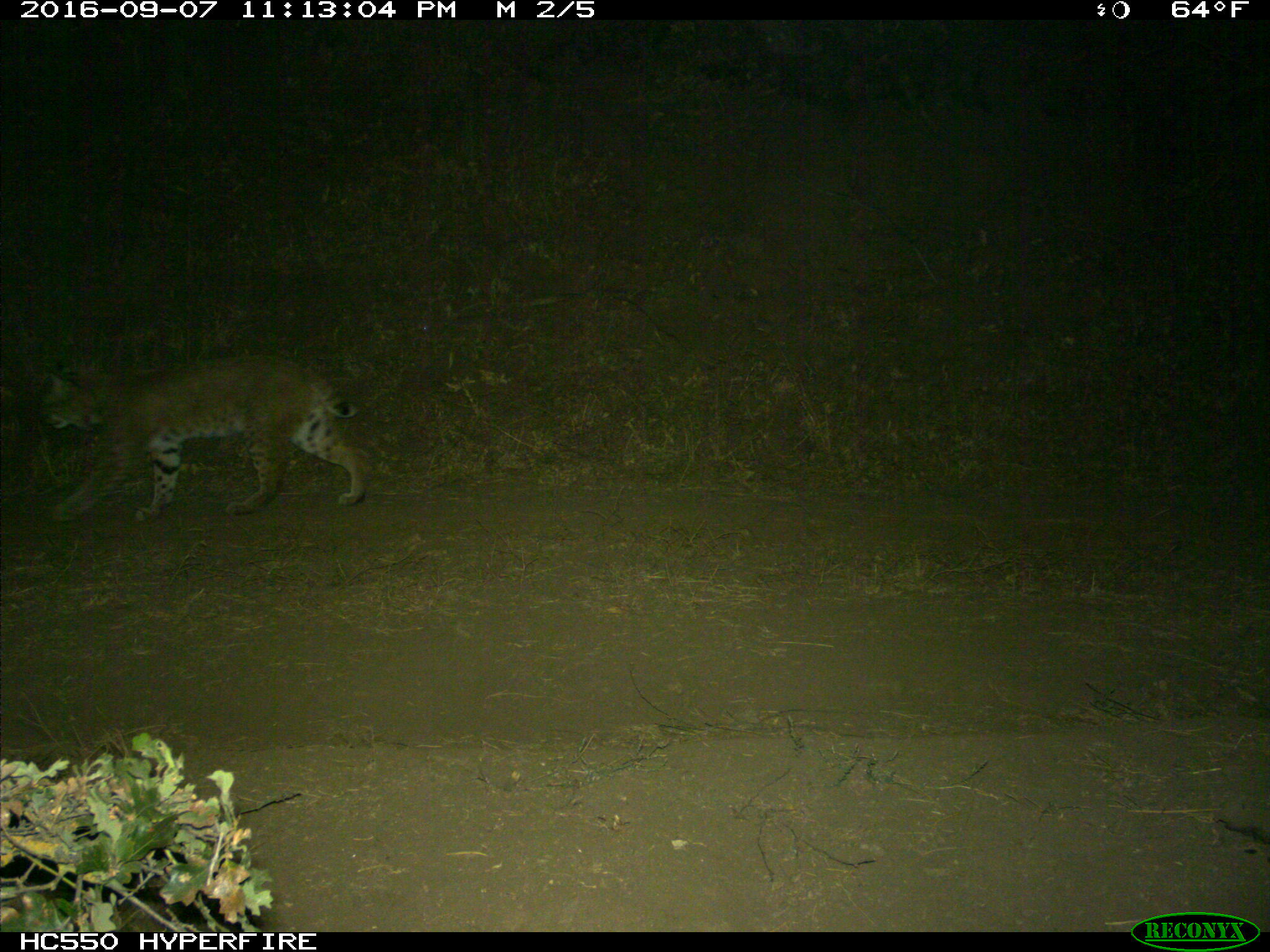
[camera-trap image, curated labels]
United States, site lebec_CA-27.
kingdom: Animalia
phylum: Chordata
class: Mammalia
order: Carnivora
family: Felidae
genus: Lynx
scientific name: Lynx rufus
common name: bobcat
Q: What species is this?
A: Lynx rufus (bobcat).